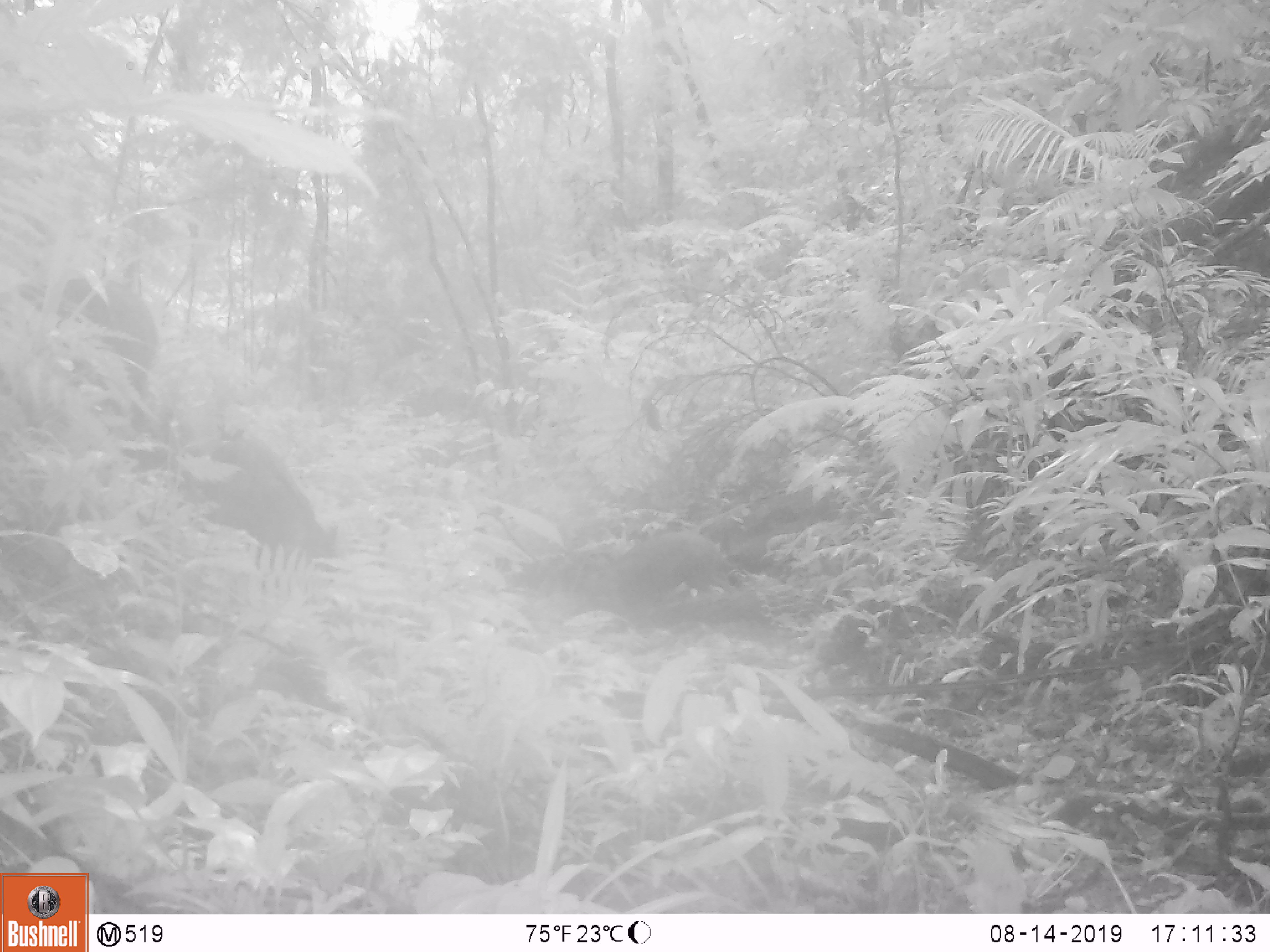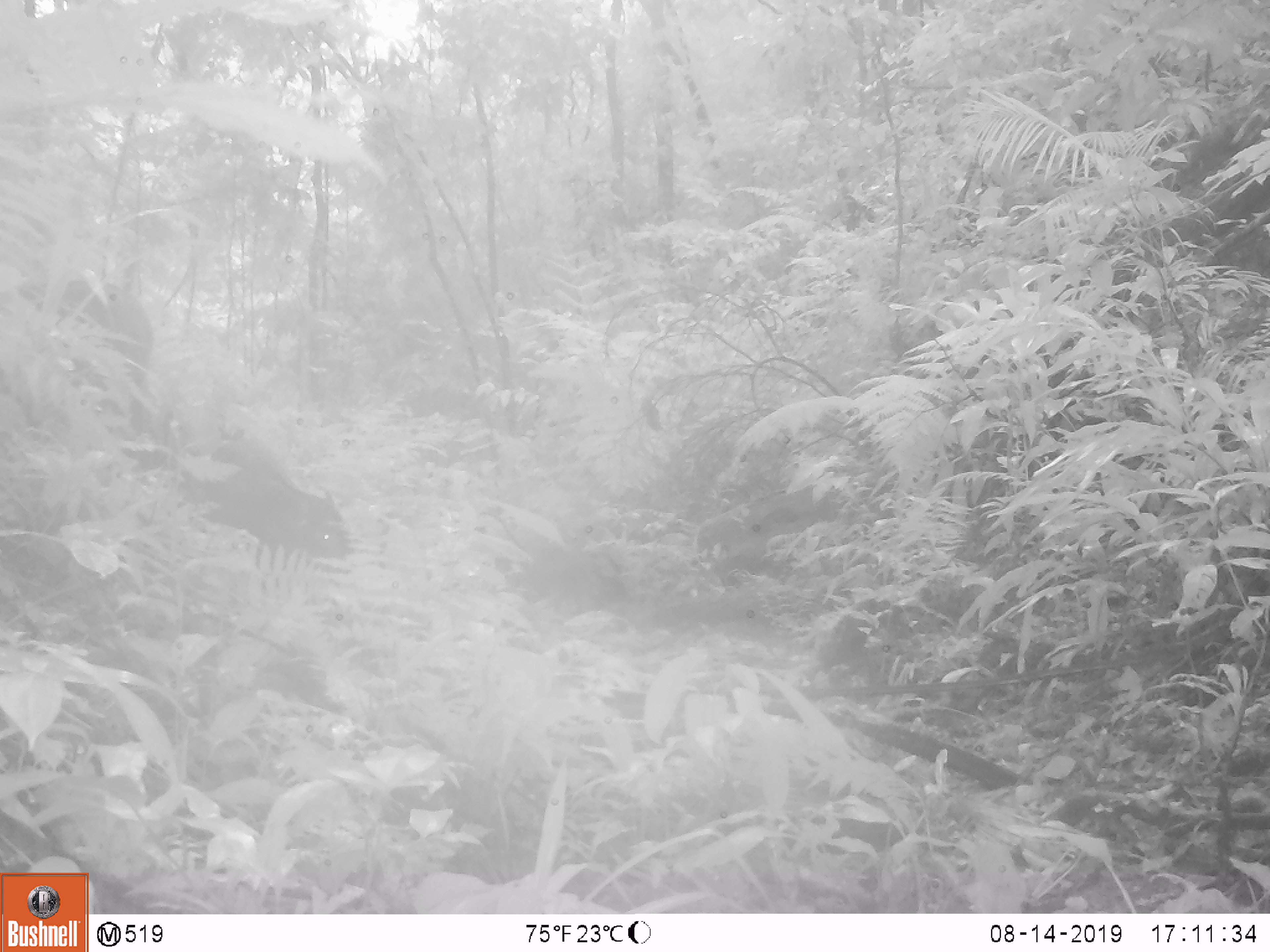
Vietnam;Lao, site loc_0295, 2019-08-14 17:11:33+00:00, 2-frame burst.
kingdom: Animalia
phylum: Chordata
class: Mammalia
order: Artiodactyla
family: Suidae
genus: Sus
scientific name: Sus scrofa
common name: eurasian wild pig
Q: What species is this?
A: Eurasian wild pig (Sus scrofa).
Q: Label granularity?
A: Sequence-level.